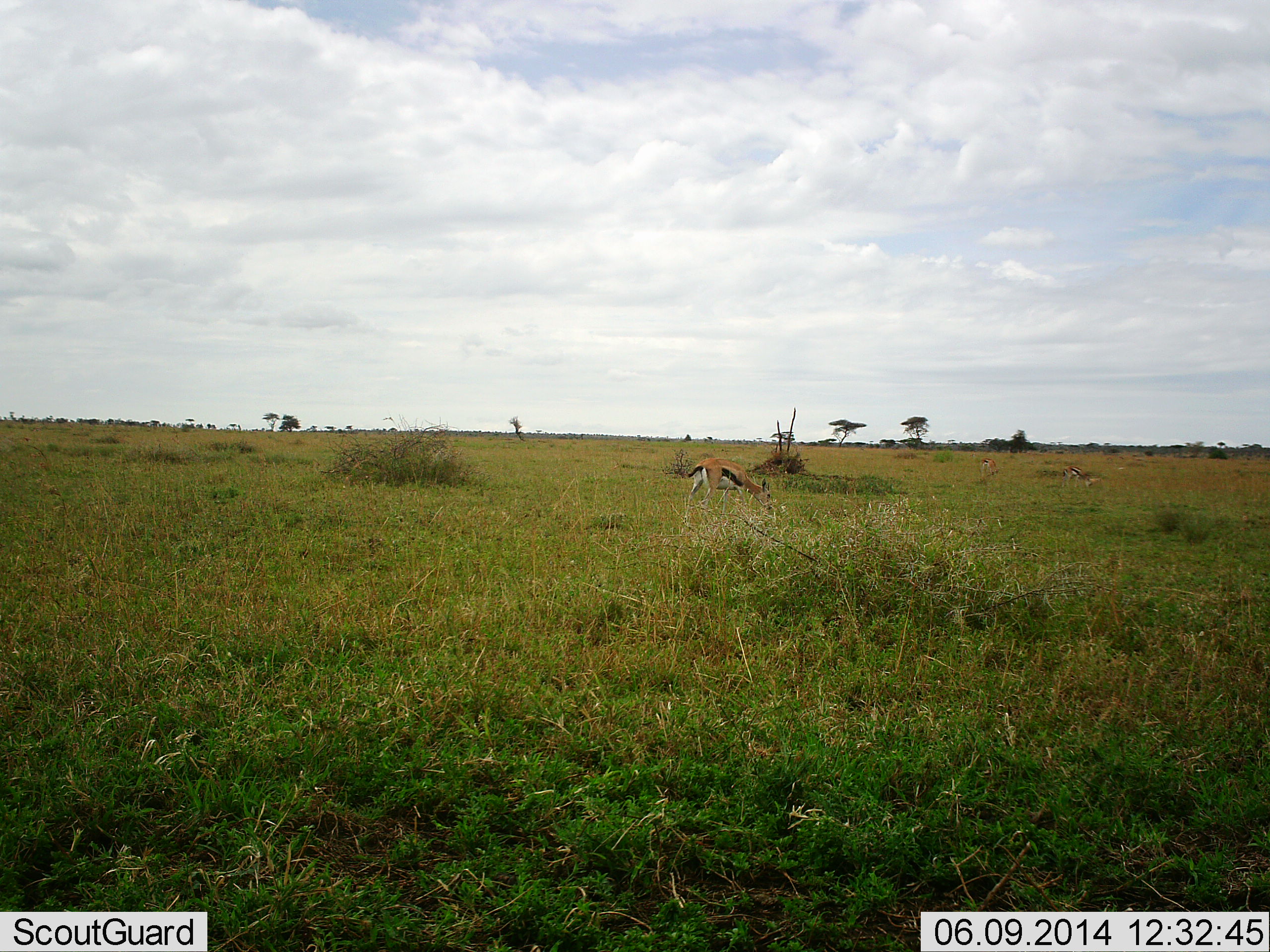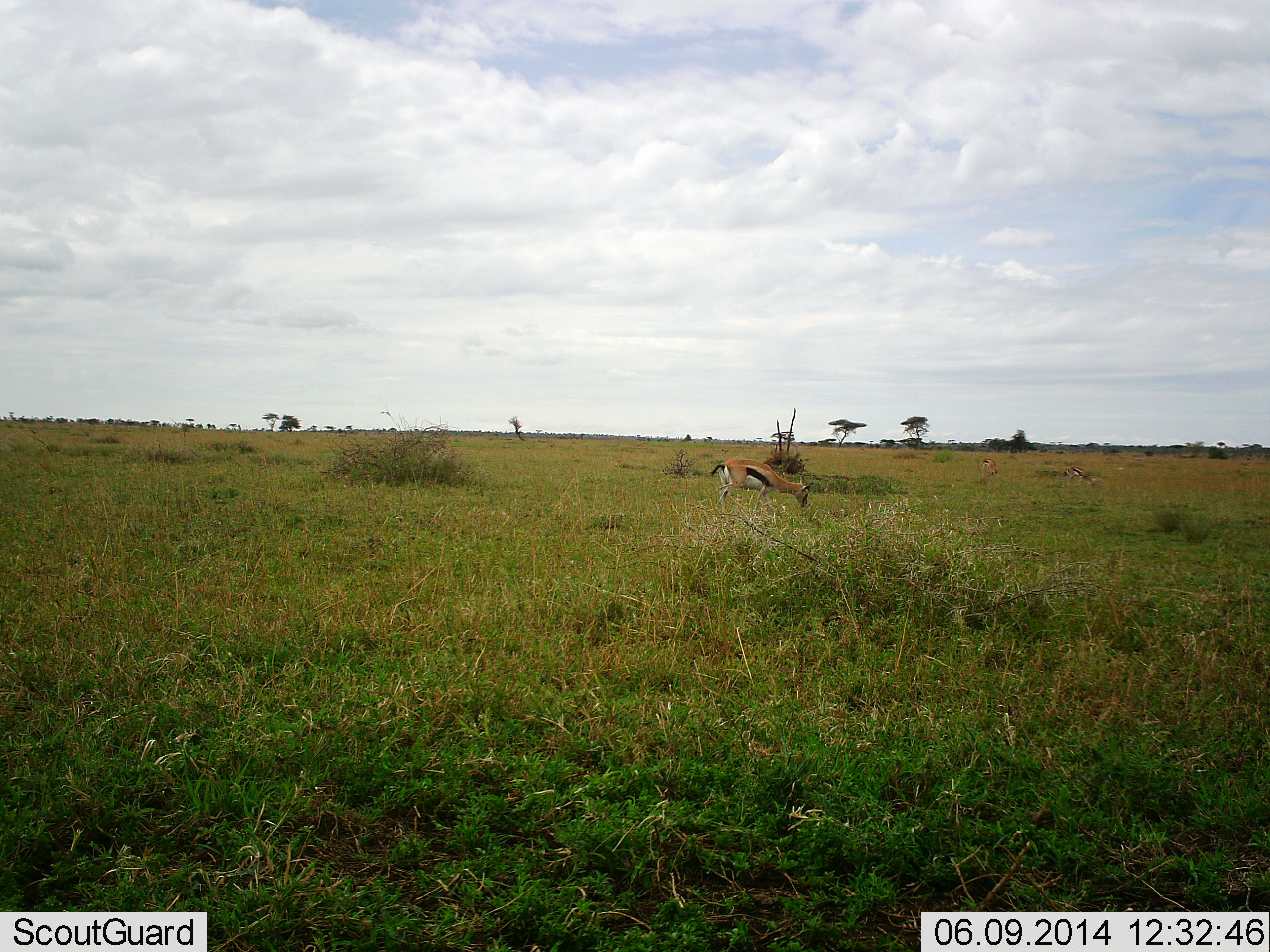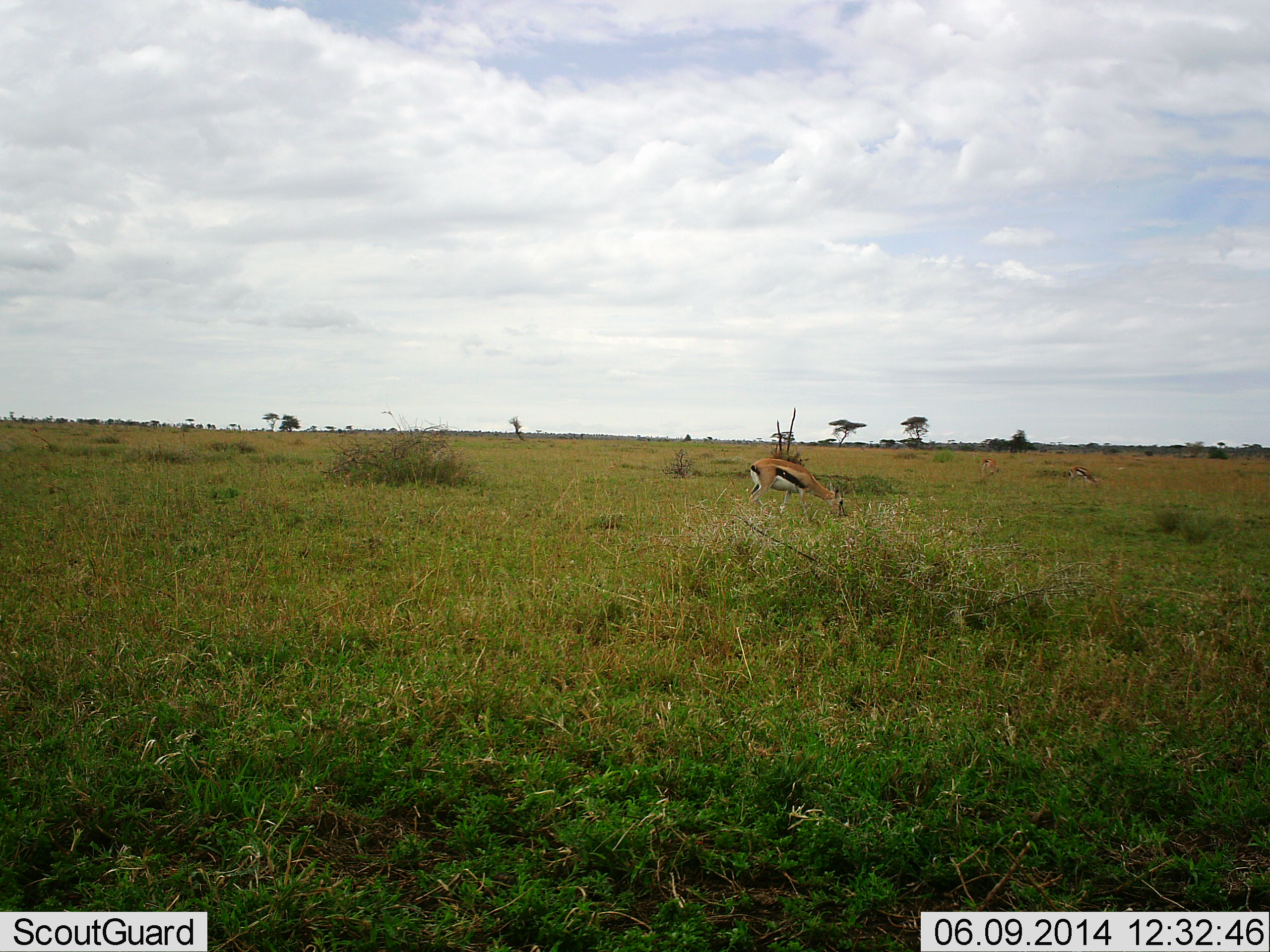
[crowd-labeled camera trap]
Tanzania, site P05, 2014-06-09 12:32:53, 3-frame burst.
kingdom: Animalia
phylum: Chordata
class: Mammalia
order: Artiodactyla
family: Bovidae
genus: Eudorcas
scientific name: Eudorcas thomsonii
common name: thomson's gazelle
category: gazellethomsons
Gazellethomsons (thomson's gazelle) (Eudorcas thomsonii), count 2. Behavior (volunteer vote fractions): standing 10%, resting 0%, moving 50%, interacting 0%. Young present (vote fraction): 0%. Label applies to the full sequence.